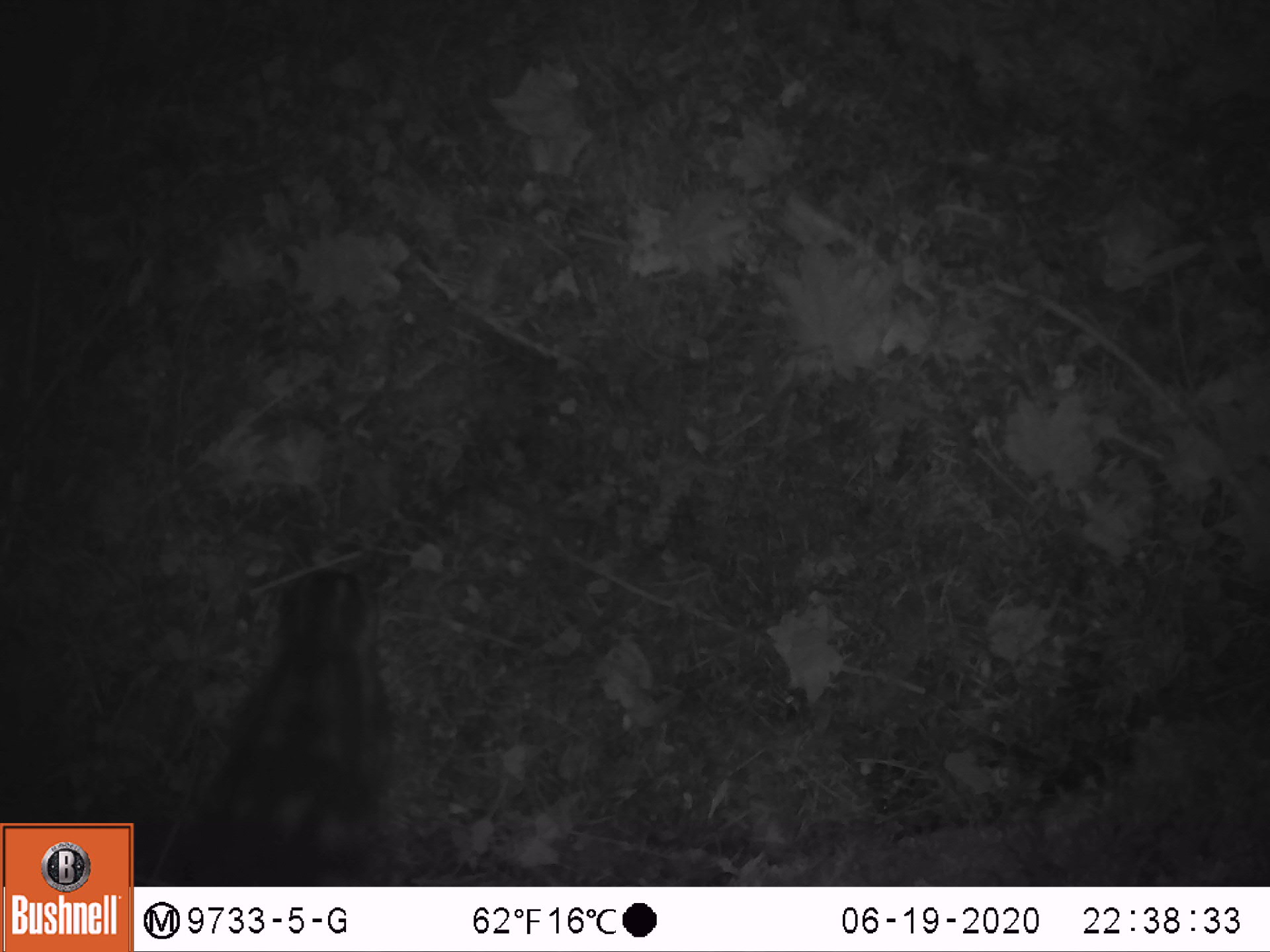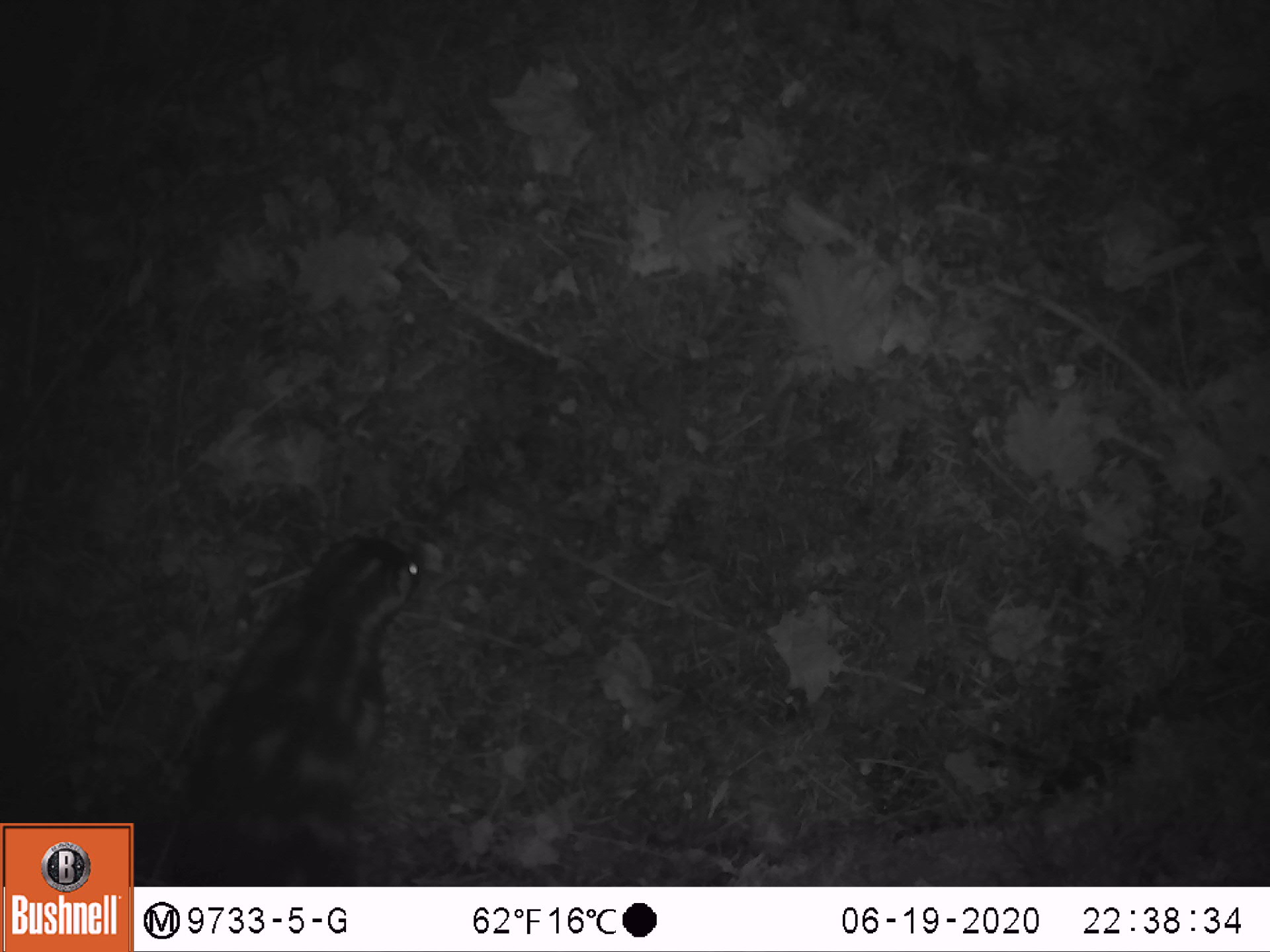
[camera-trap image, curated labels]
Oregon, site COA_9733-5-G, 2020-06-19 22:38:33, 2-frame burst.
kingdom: Animalia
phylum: Chordata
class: Mammalia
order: Carnivora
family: Mephitidae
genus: Spilogale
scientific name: Spilogale gracilis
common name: western spotted skunk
Western spotted skunk (Spilogale gracilis).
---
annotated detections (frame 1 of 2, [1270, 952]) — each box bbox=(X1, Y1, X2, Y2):
western spotted skunk: bbox=(174, 538, 397, 876)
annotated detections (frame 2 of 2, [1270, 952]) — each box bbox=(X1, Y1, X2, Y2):
western spotted skunk: bbox=(150, 527, 435, 882)